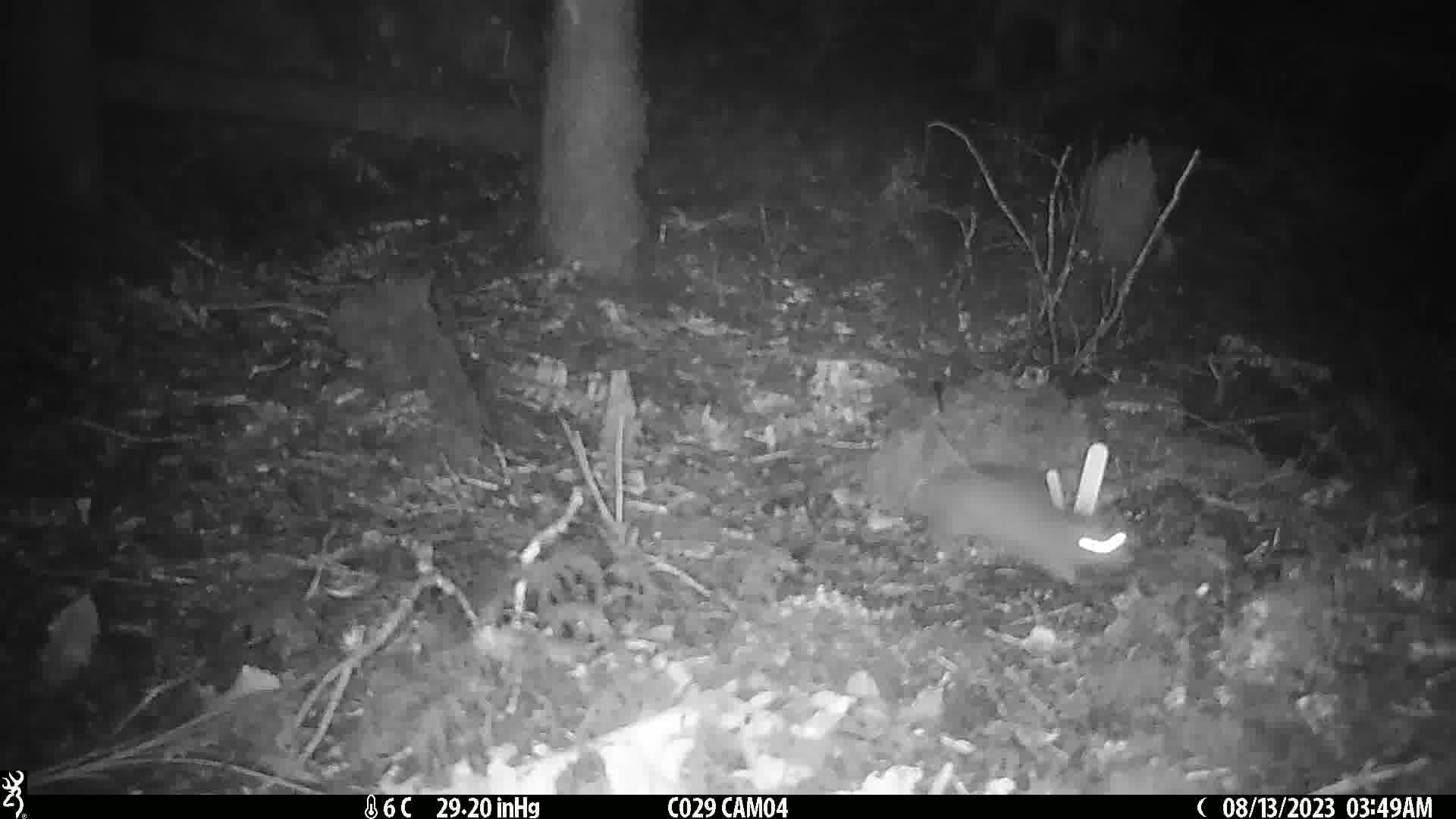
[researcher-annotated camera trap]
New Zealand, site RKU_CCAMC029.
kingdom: Animalia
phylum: Chordata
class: Mammalia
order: Rodentia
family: Muridae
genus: Rattus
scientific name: Rattus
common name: rat